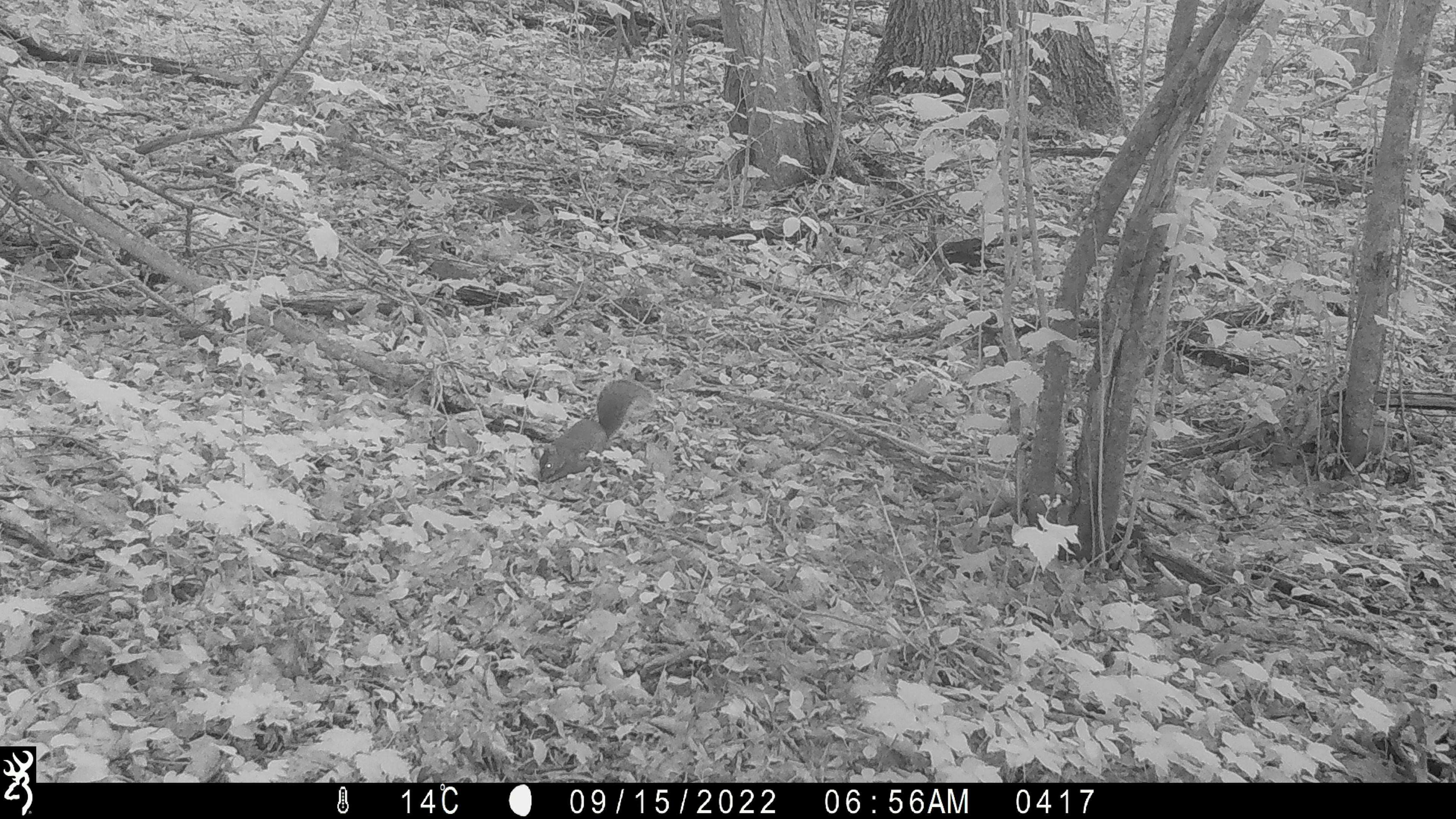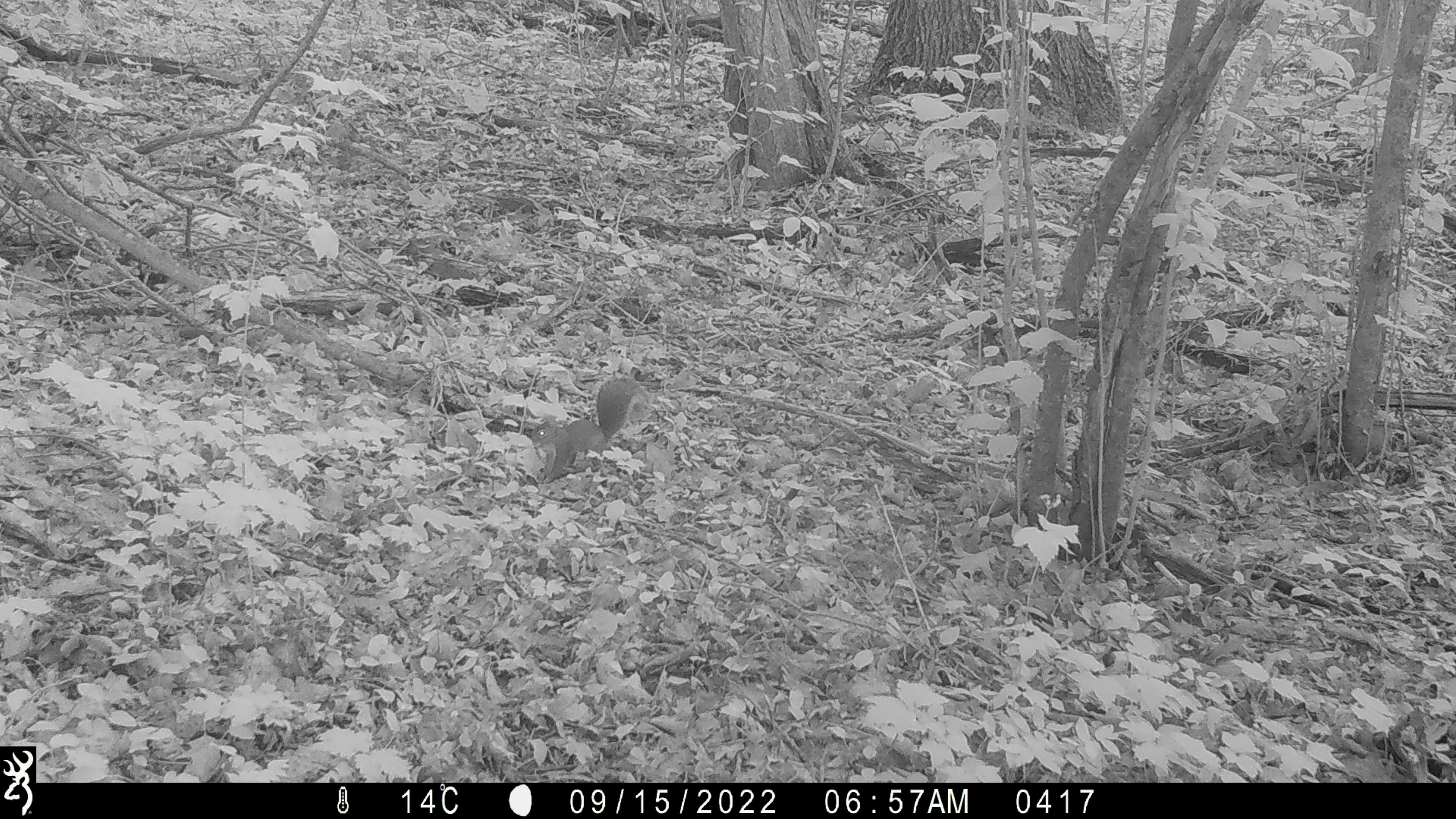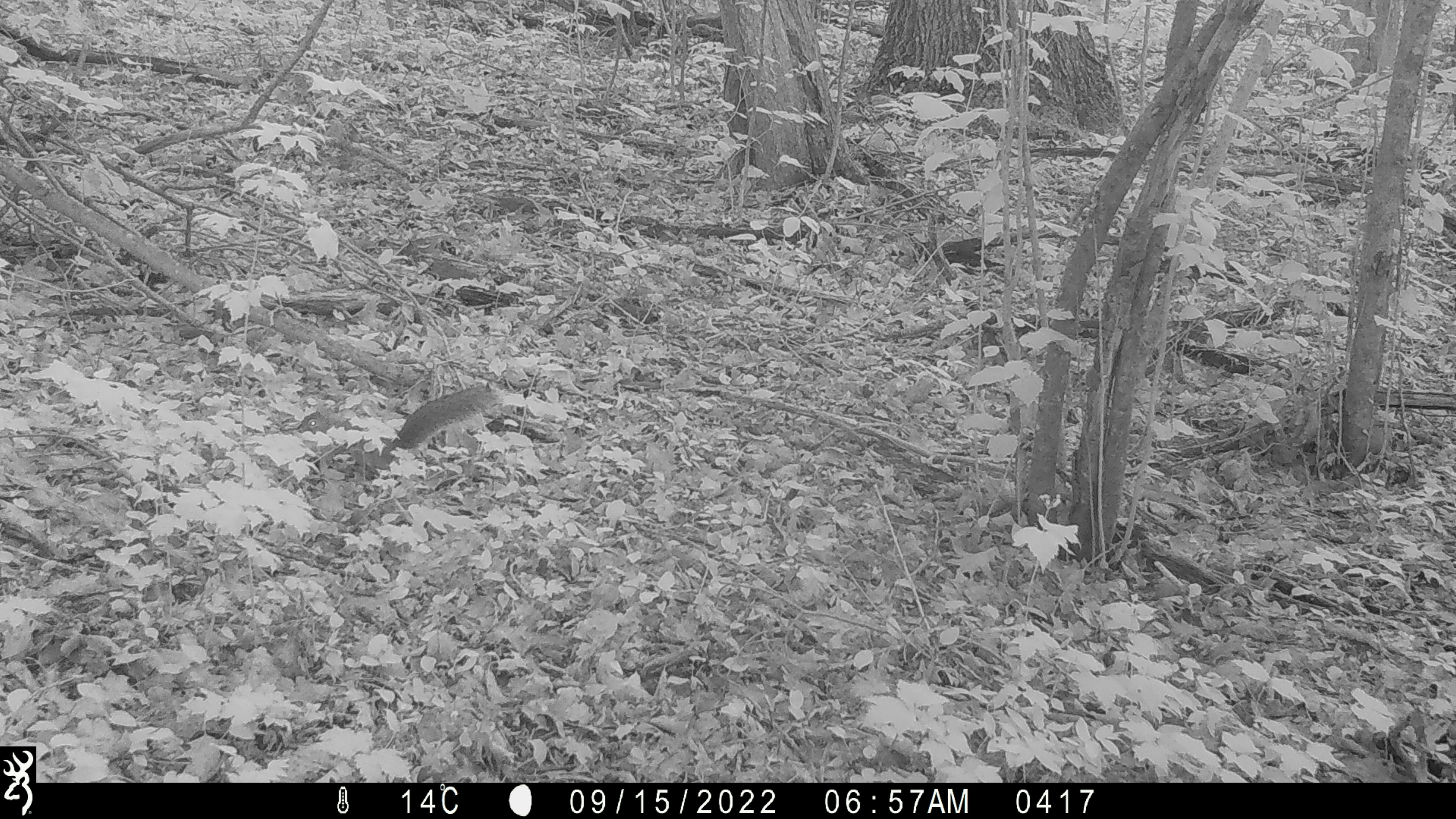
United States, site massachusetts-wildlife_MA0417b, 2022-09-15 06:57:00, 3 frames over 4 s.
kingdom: Animalia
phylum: Chordata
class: Mammalia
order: Rodentia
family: Sciuridae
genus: Sciurus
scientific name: Sciurus carolinensis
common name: gray squirrel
Gray squirrel (Sciurus carolinensis).